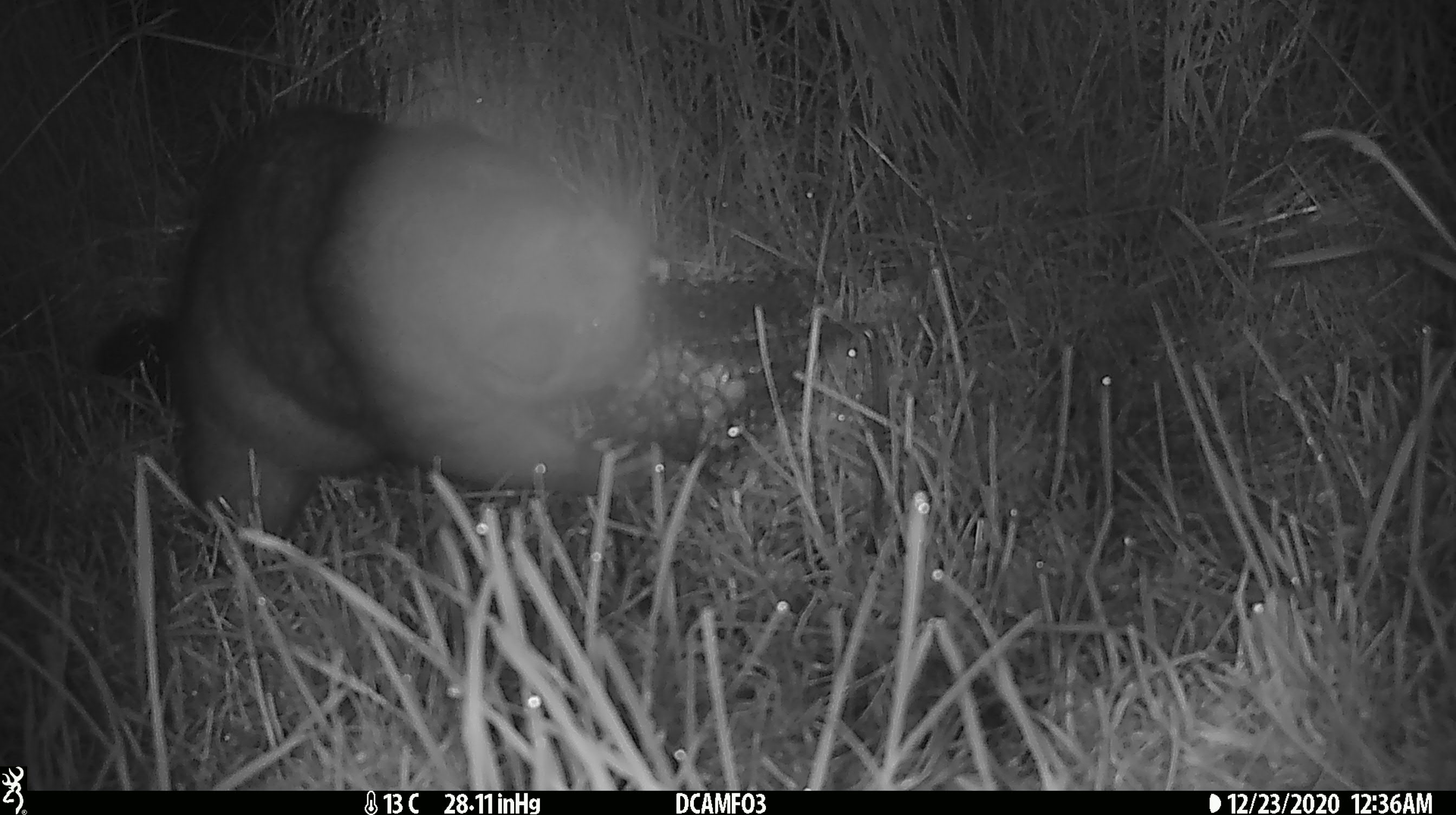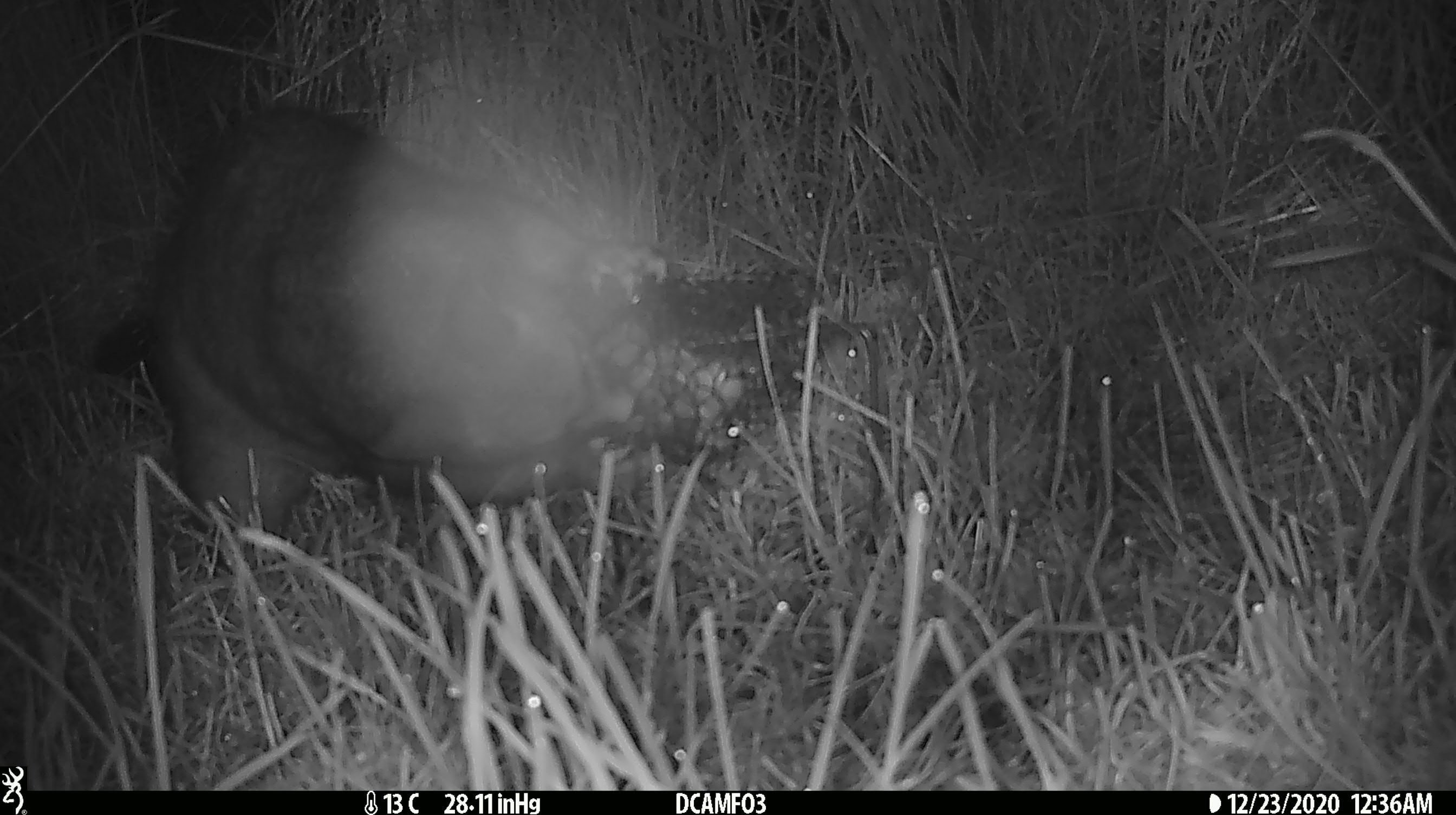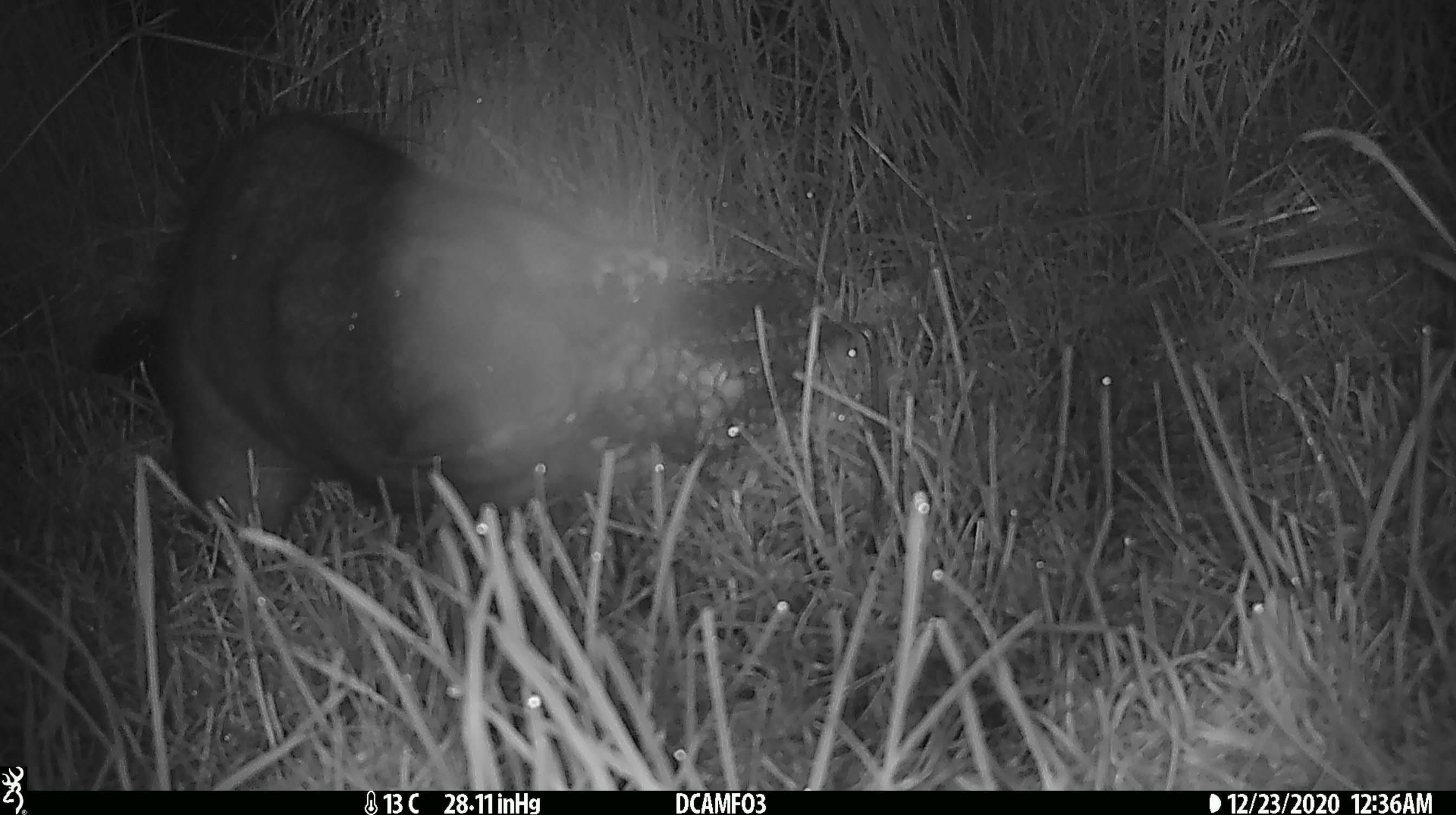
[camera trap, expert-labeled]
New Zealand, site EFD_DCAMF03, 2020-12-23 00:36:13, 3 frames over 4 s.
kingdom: Animalia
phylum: Chordata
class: Mammalia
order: Diprotodontia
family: Phalangeridae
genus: Trichosurus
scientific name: Trichosurus vulpecula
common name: common brushtail possum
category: possum